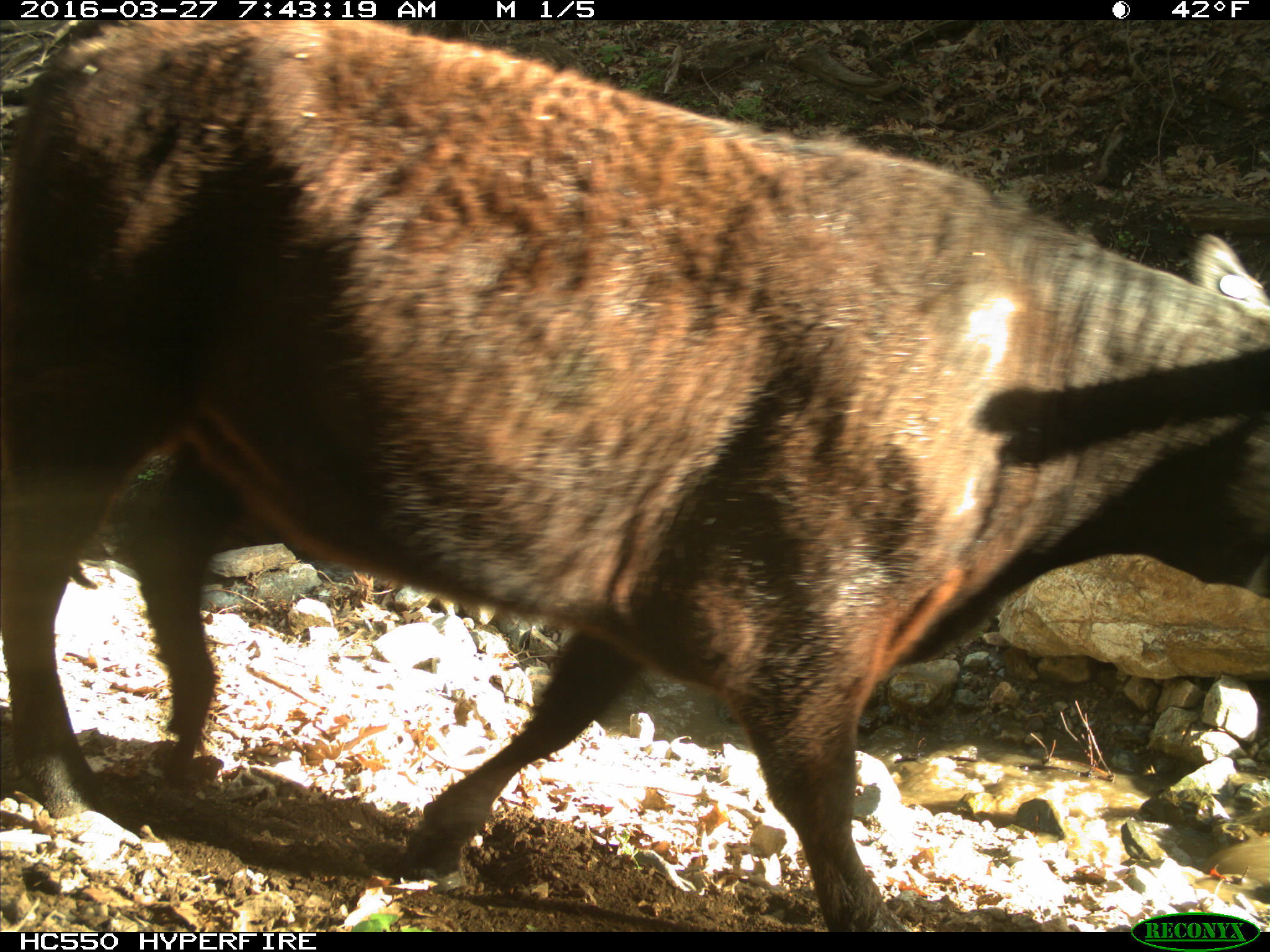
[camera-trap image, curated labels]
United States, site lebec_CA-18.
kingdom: Animalia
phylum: Chordata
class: Mammalia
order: Artiodactyla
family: Bovidae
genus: Bos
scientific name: Bos taurus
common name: domestic cow